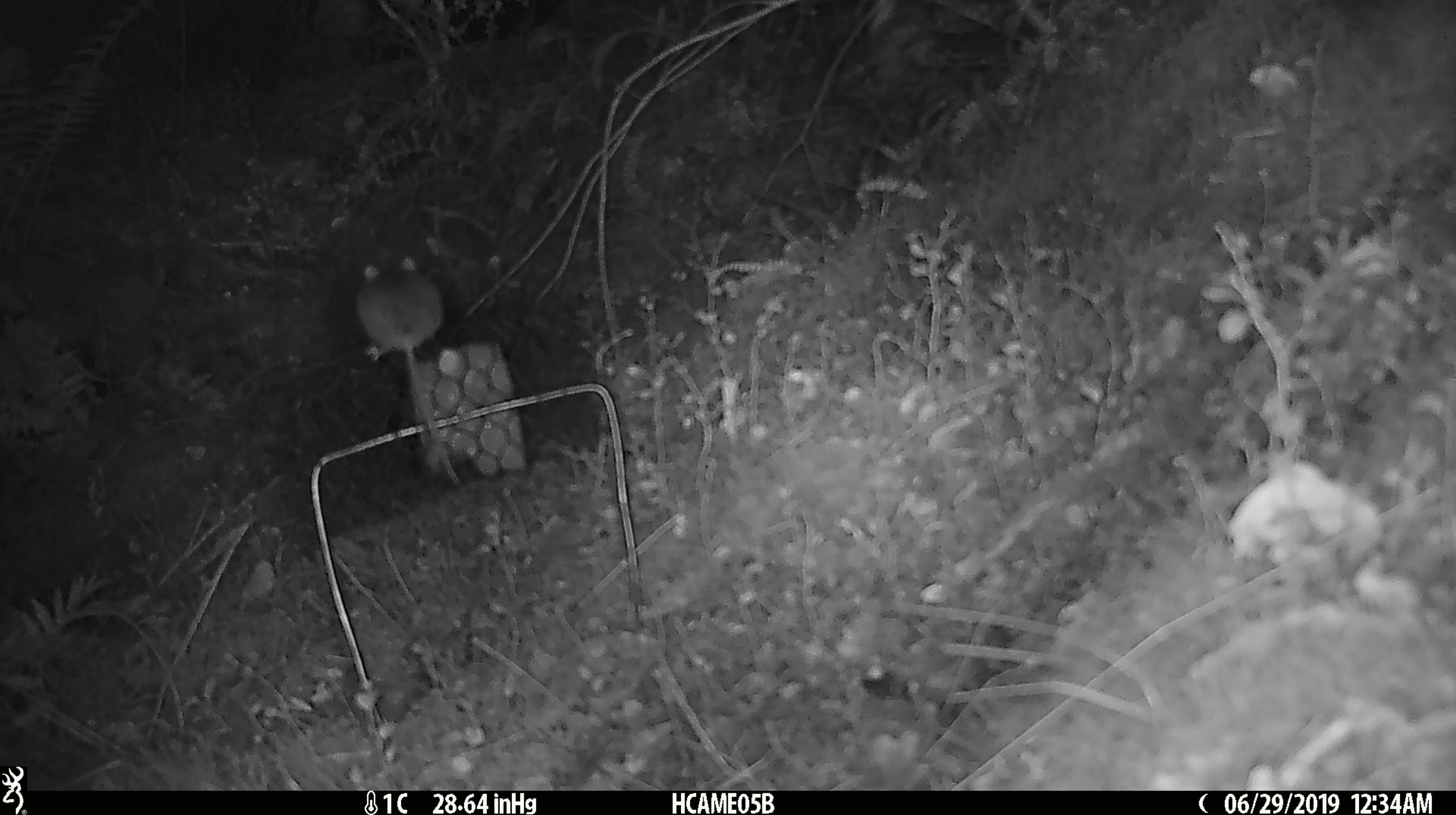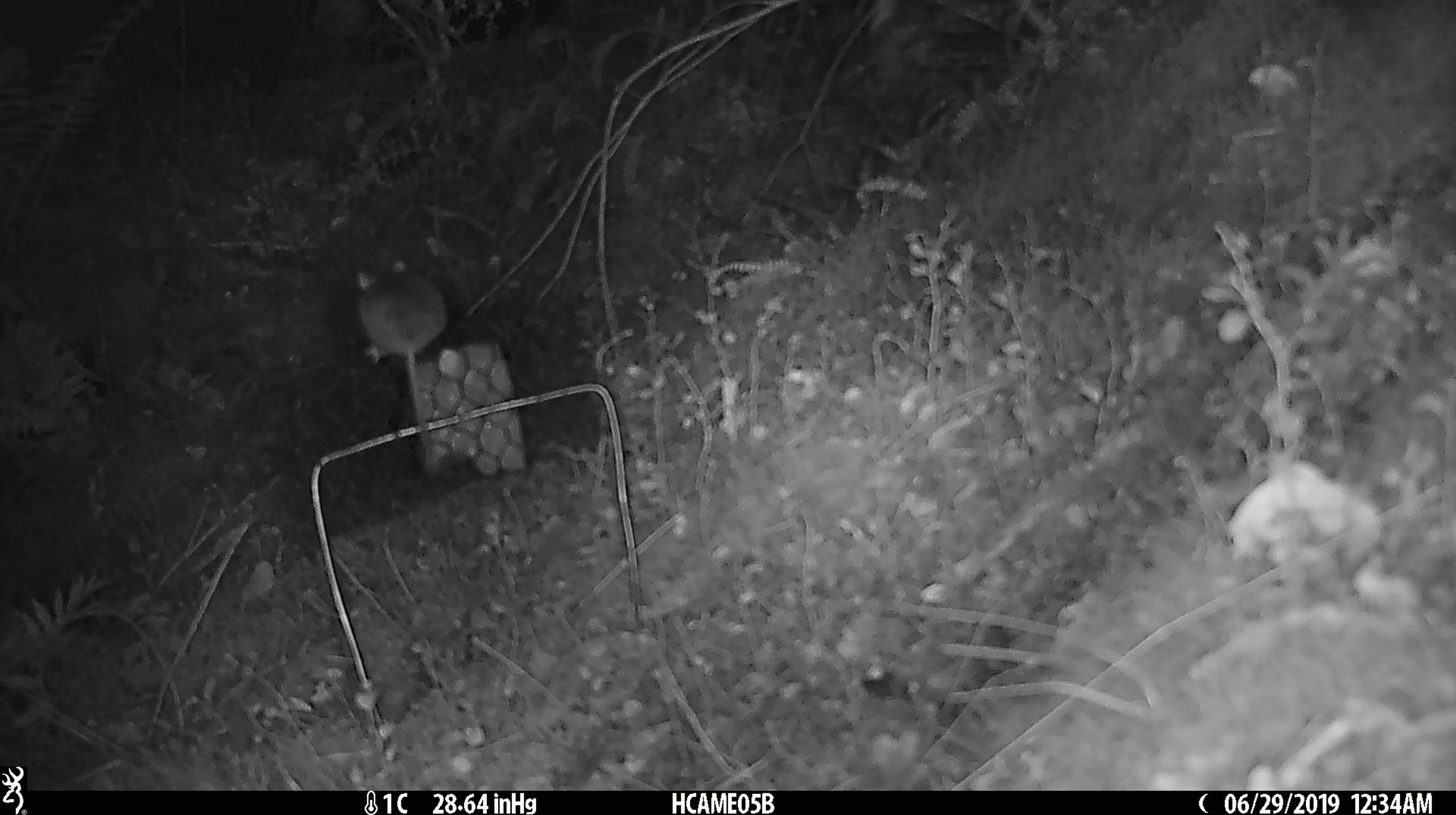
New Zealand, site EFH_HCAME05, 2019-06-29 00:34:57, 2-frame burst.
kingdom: Animalia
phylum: Chordata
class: Mammalia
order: Rodentia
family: Muridae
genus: Mus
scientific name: Mus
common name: mouse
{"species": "mouse (Mus)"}